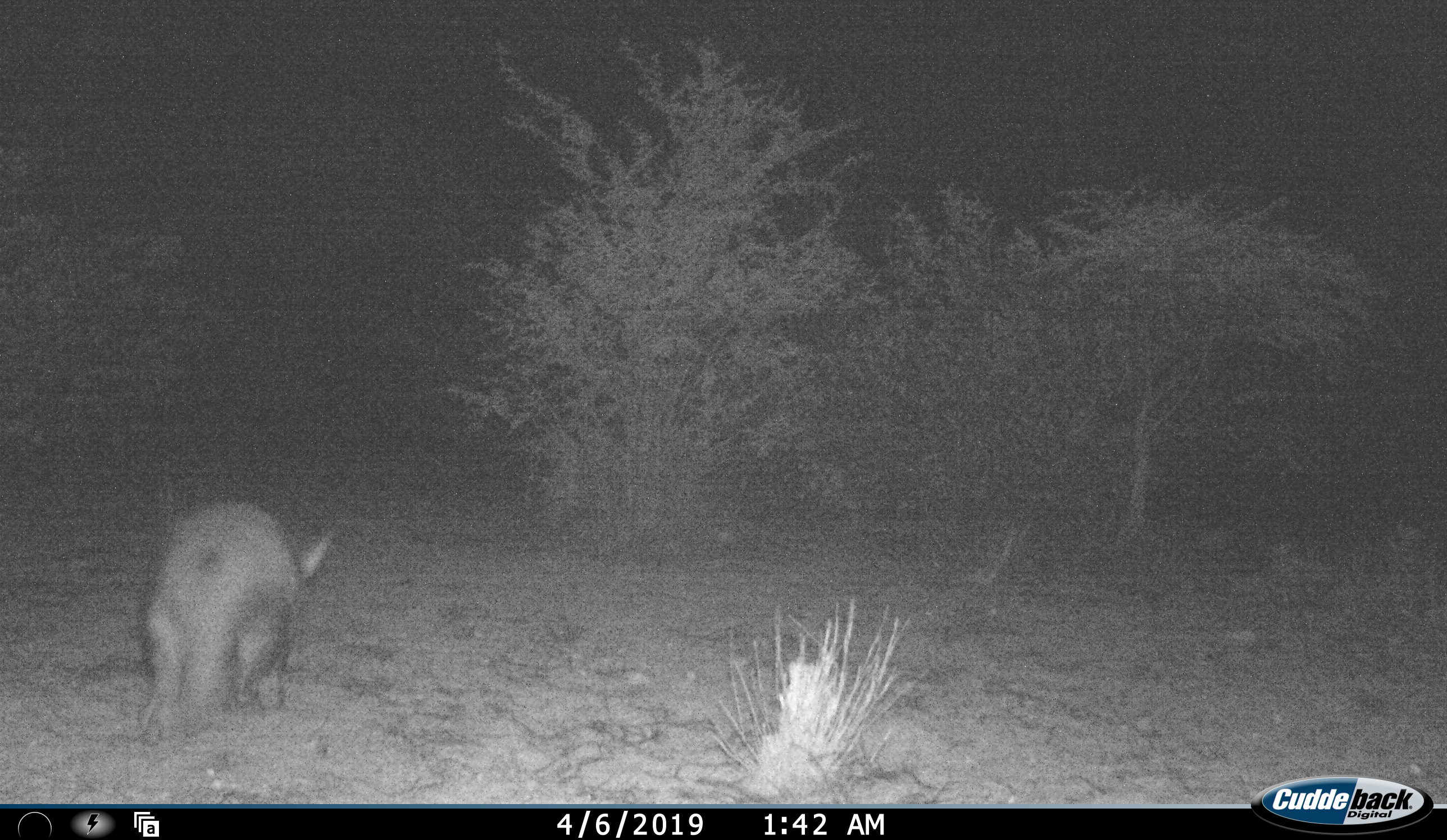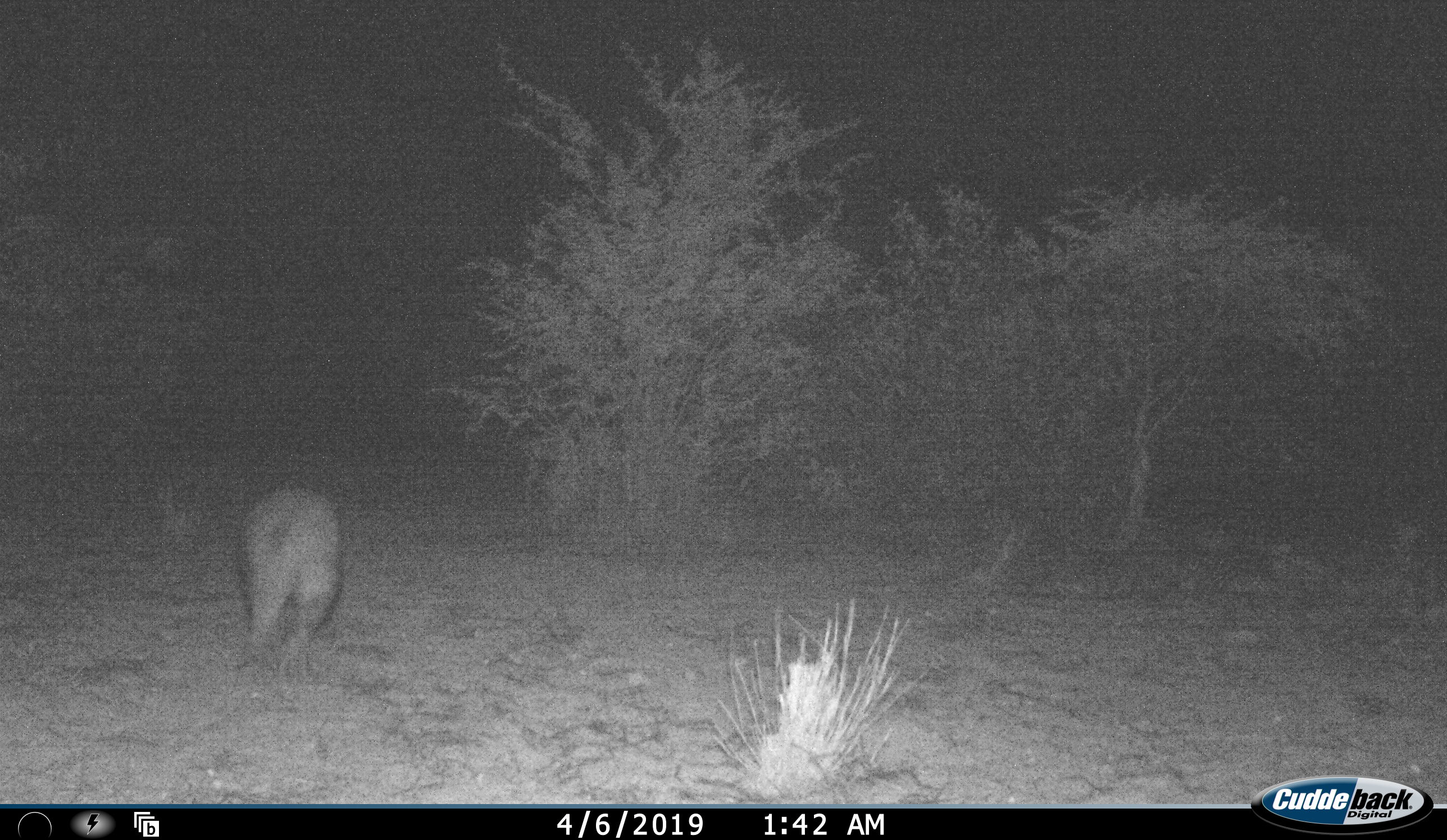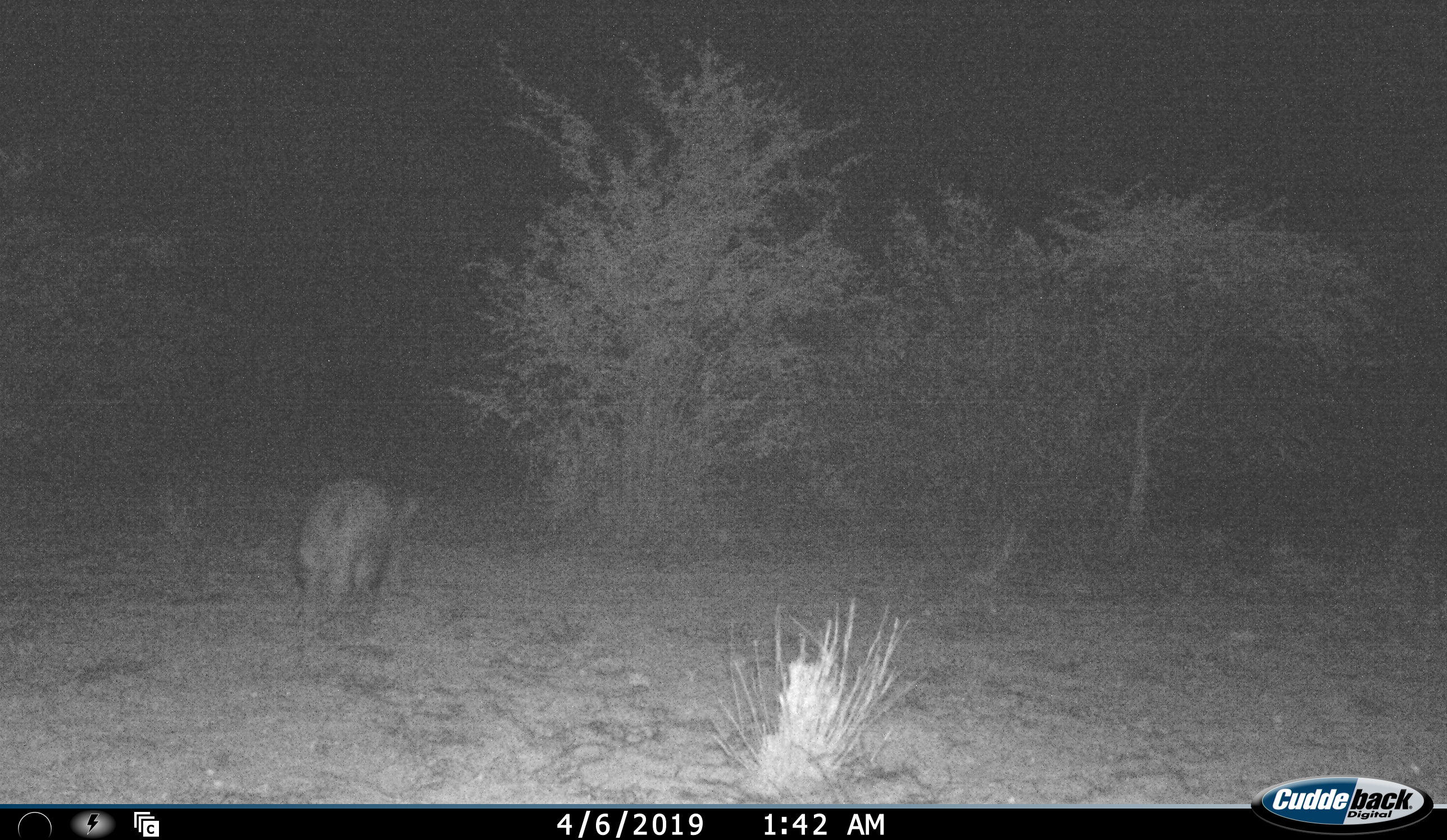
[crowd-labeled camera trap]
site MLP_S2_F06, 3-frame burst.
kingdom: Animalia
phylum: Chordata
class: Mammalia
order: Tubulidentata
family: Orycteropodidae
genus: Orycteropus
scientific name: Orycteropus afer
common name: aardvark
Aardvark (Orycteropus afer), count 1. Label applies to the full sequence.